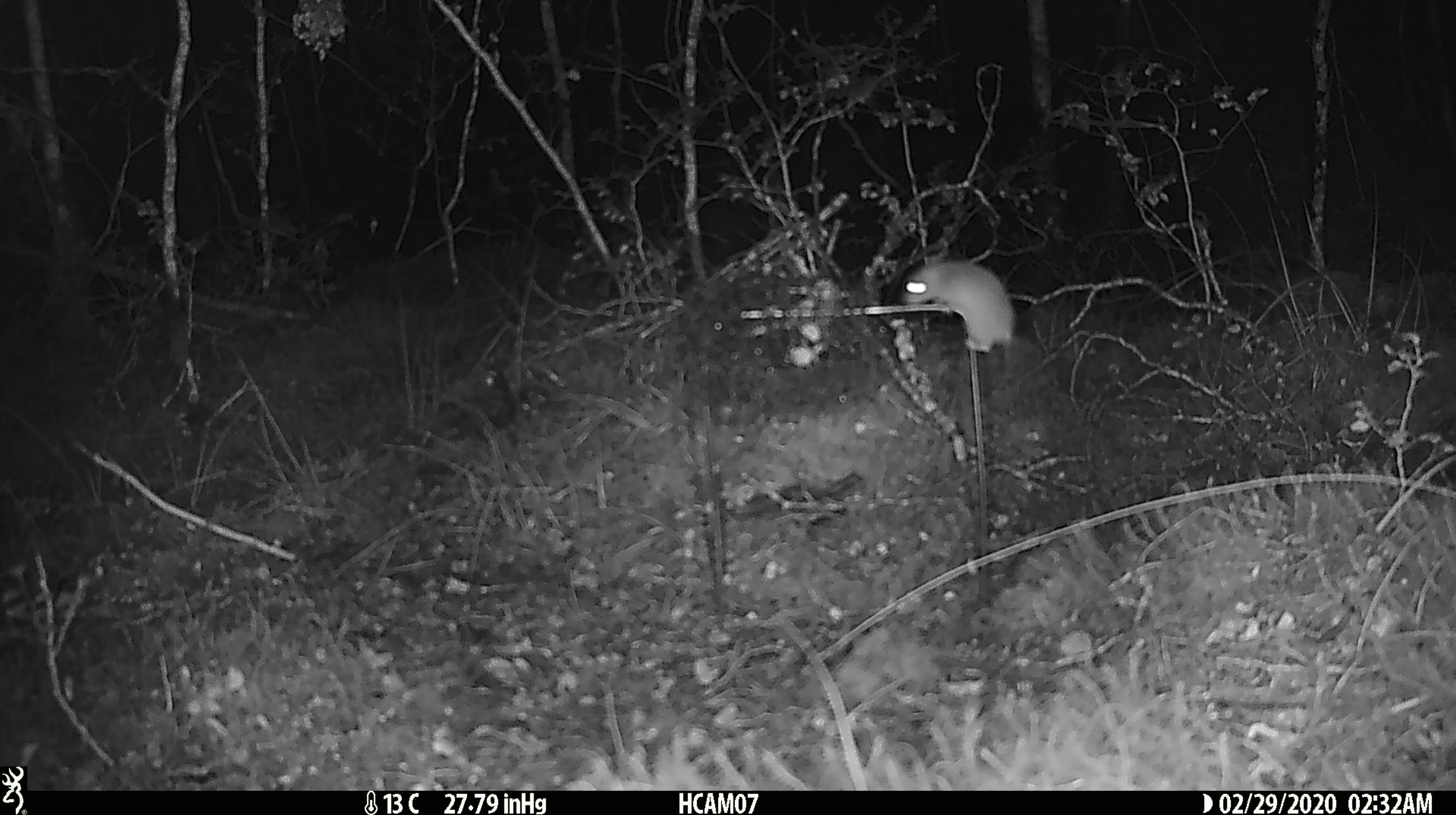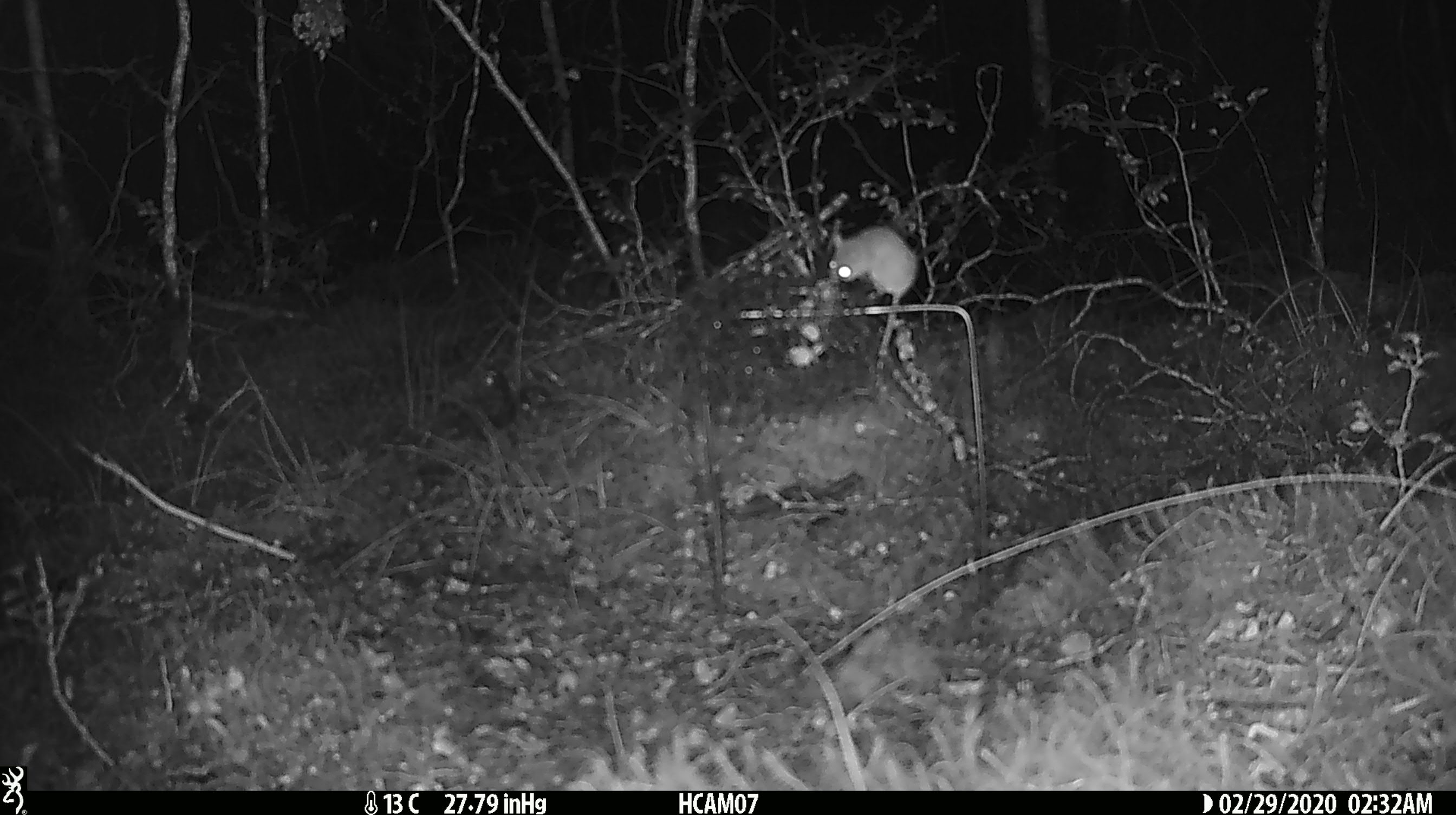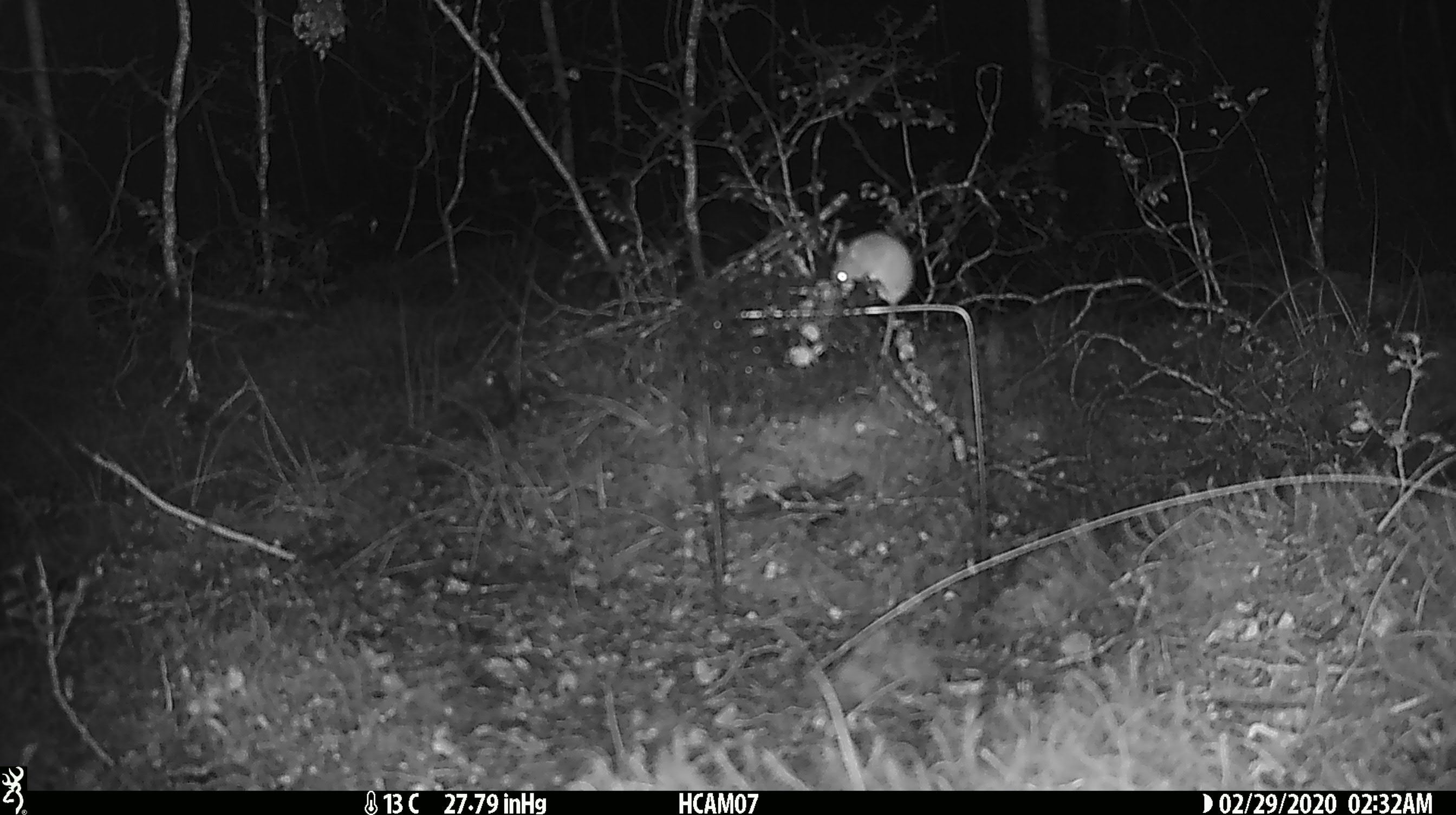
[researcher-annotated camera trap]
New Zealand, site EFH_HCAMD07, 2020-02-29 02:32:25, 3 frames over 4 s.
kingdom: Animalia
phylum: Chordata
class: Mammalia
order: Rodentia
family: Muridae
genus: Mus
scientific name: Mus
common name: mouse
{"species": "mouse (Mus)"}